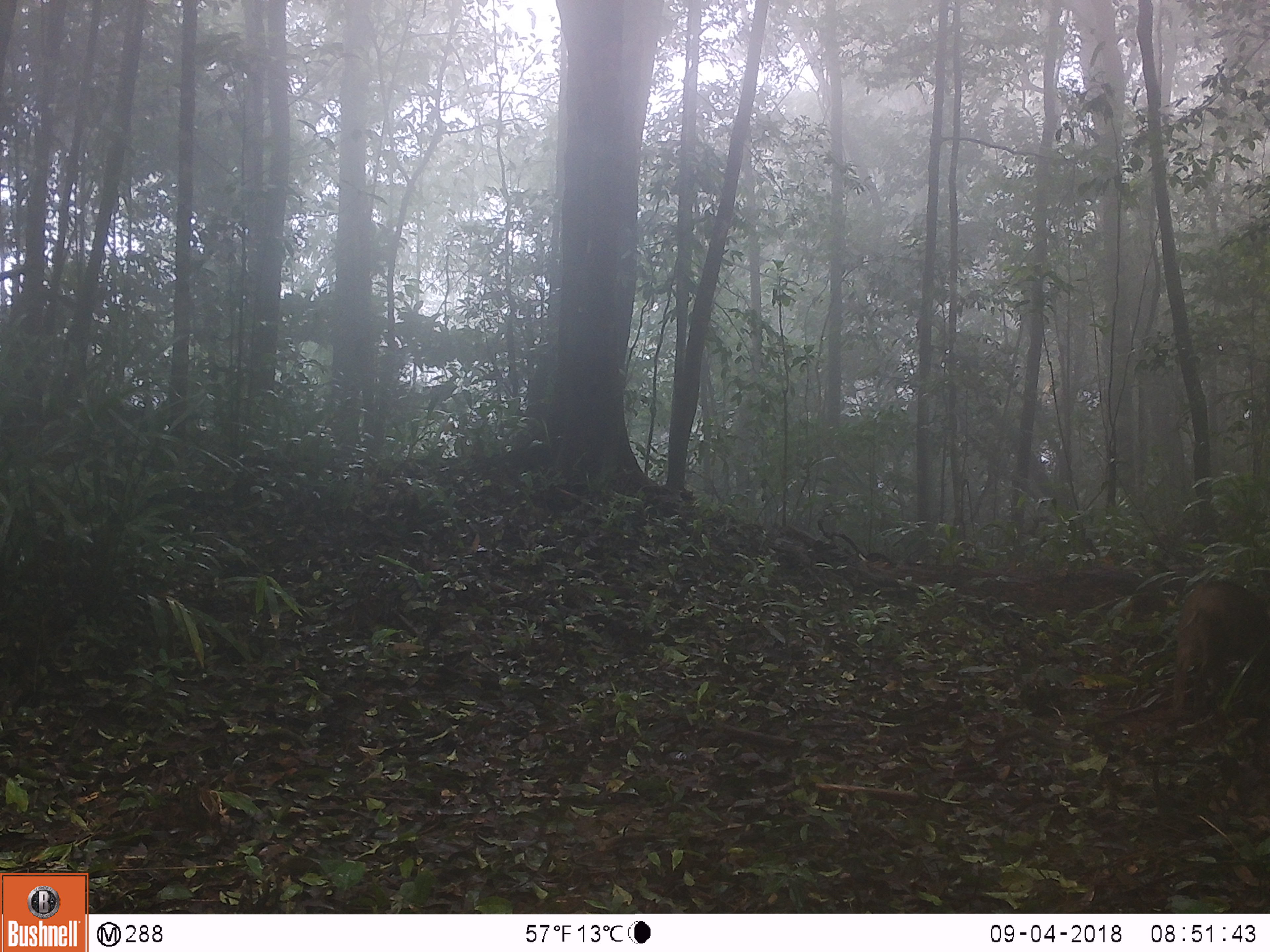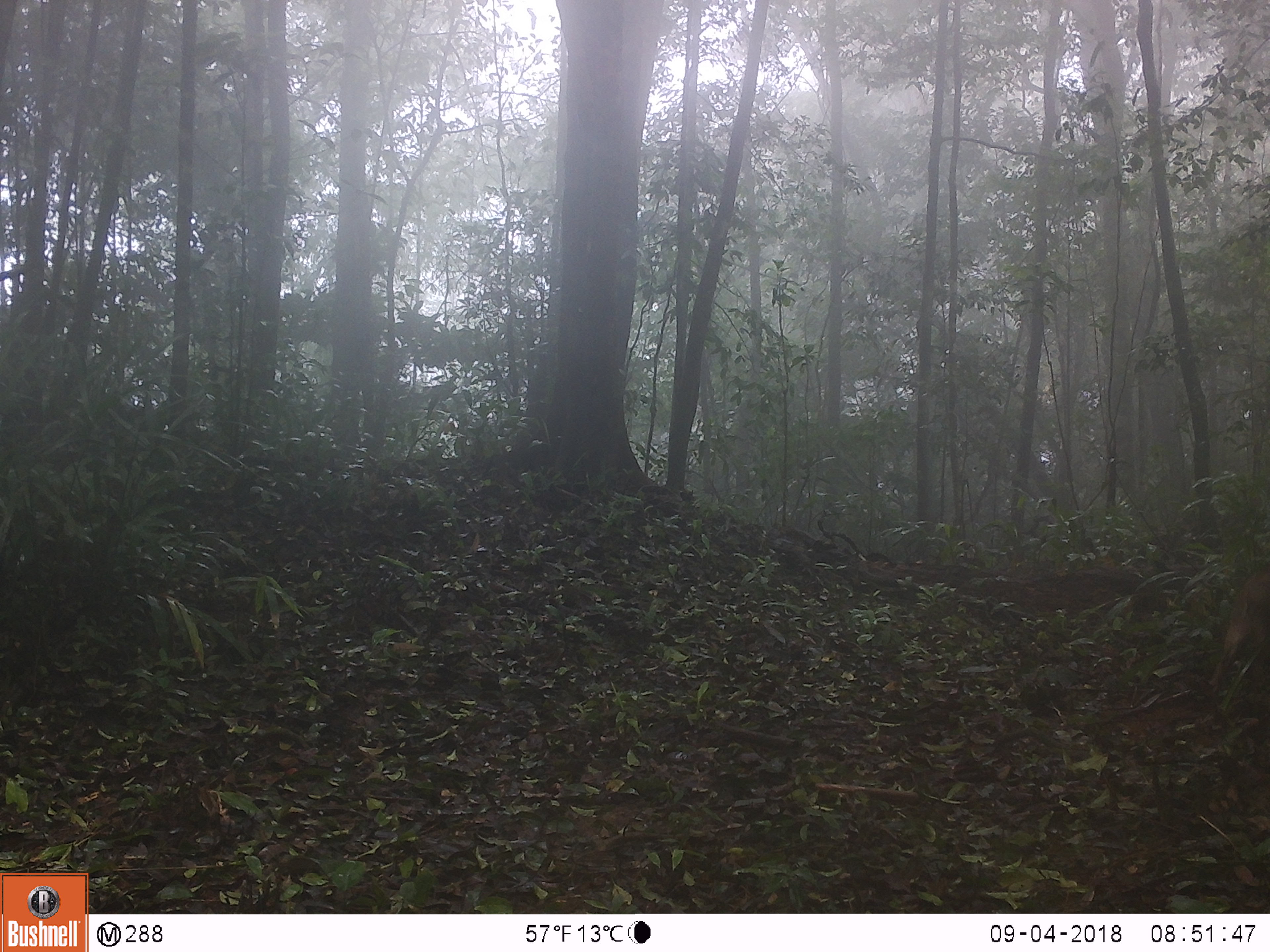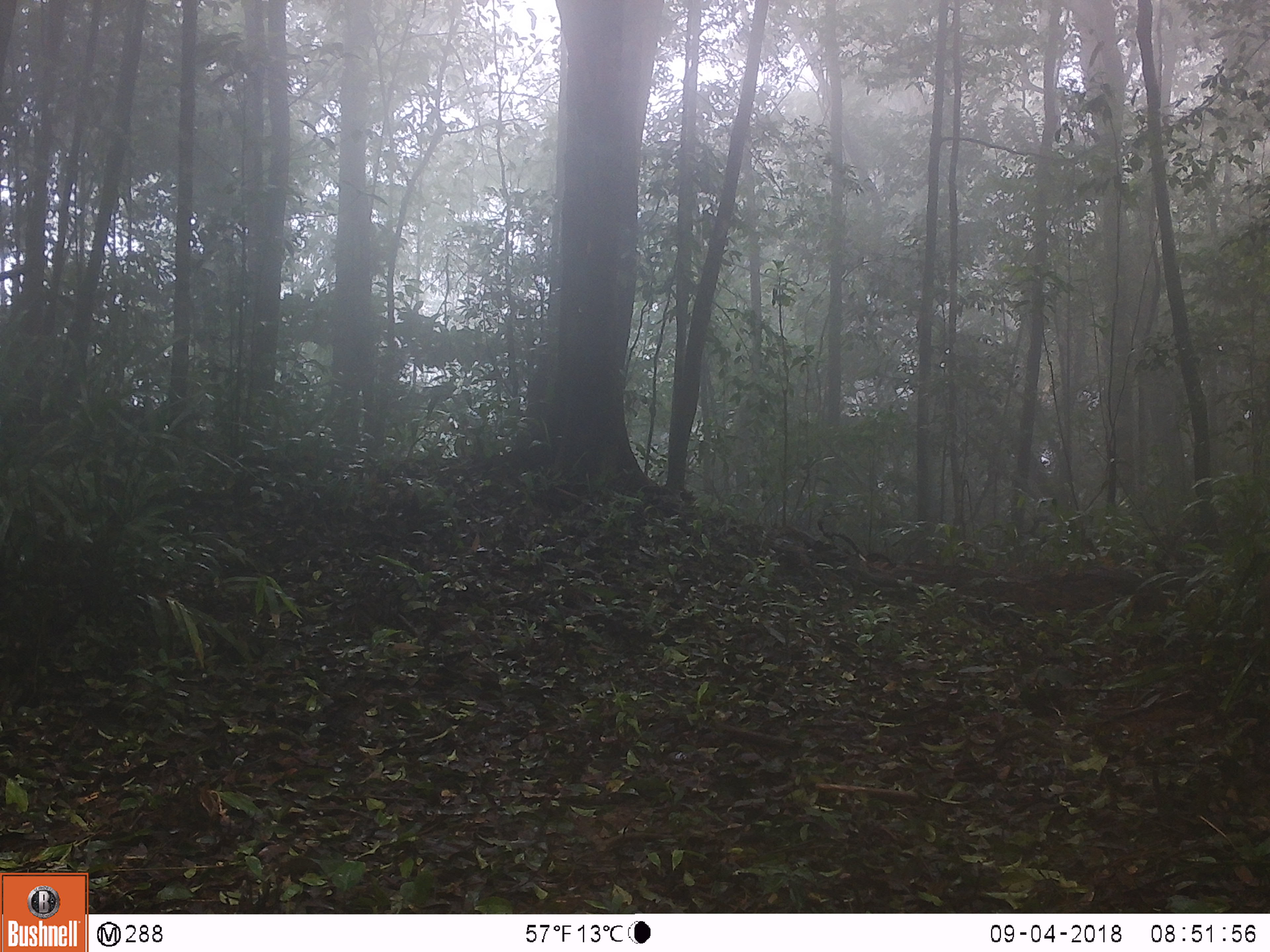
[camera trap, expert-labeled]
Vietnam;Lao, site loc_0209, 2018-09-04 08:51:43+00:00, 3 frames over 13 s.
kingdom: Animalia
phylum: Chordata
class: Mammalia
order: Artiodactyla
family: Suidae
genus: Sus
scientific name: Sus scrofa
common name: eurasian wild pig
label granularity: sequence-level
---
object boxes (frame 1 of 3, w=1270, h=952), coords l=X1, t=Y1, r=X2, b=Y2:
eurasian wild pig: l=1168, t=578, r=1270, b=723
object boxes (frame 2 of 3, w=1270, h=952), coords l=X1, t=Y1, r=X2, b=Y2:
eurasian wild pig: l=1201, t=568, r=1270, b=697